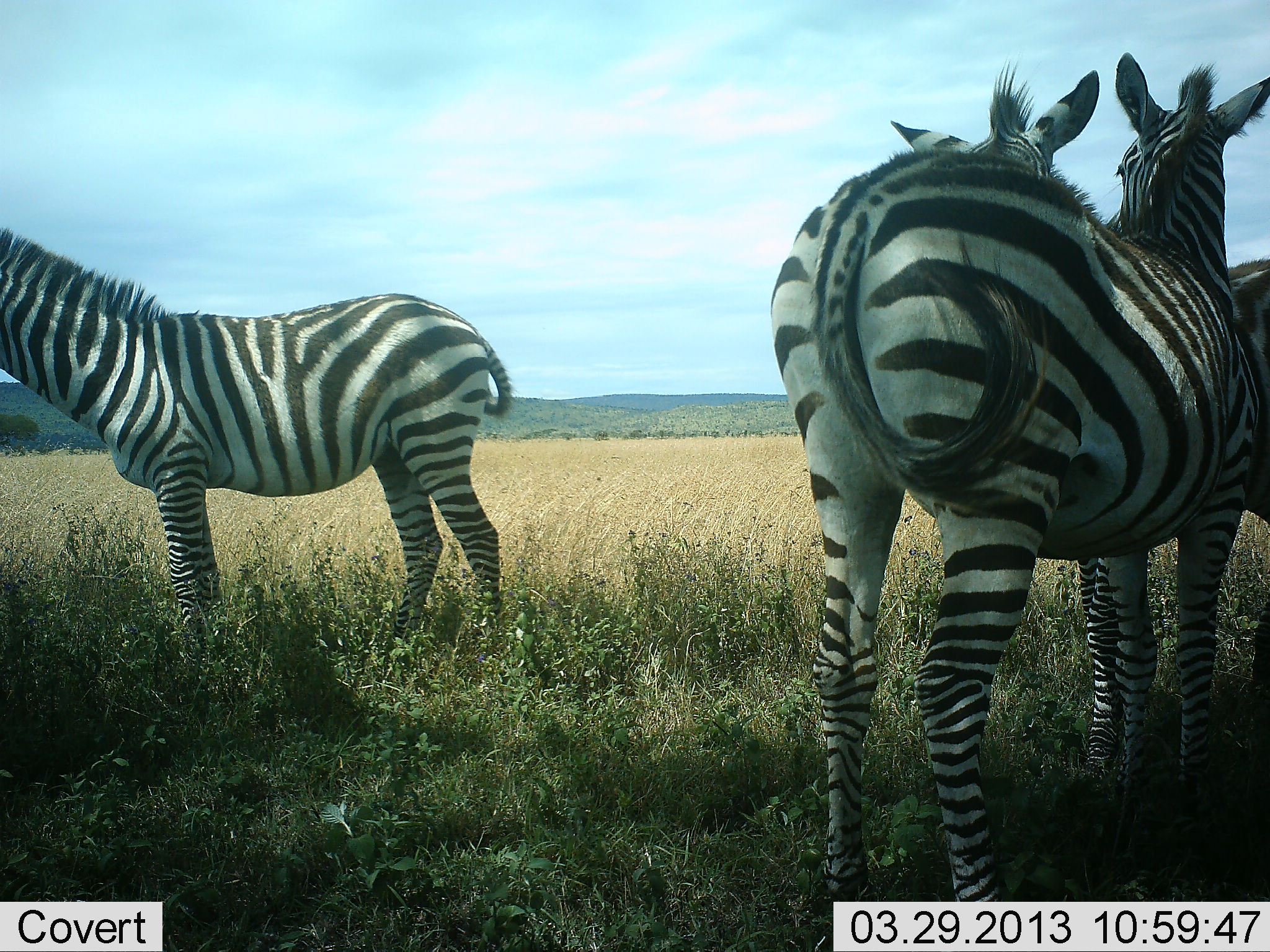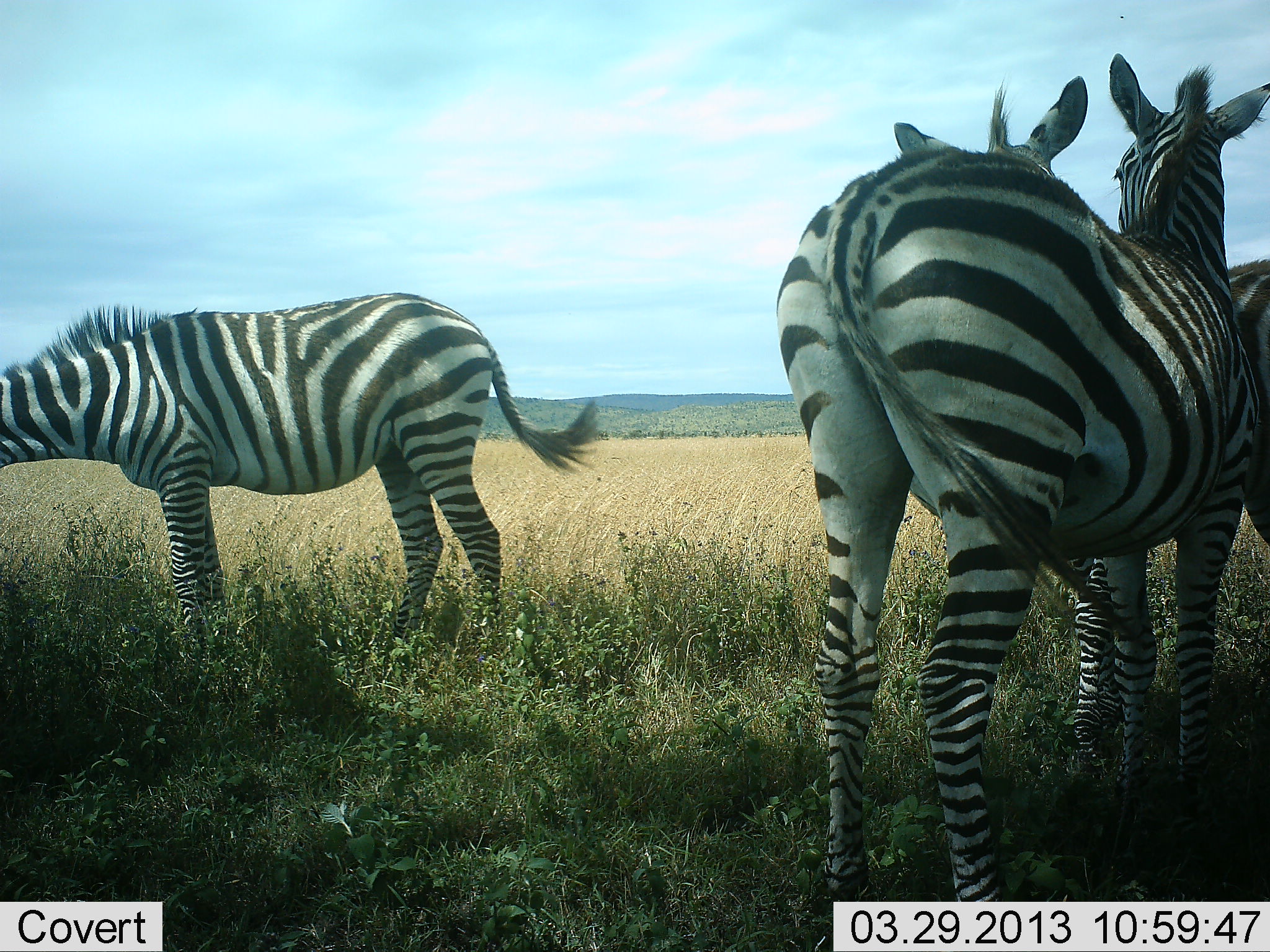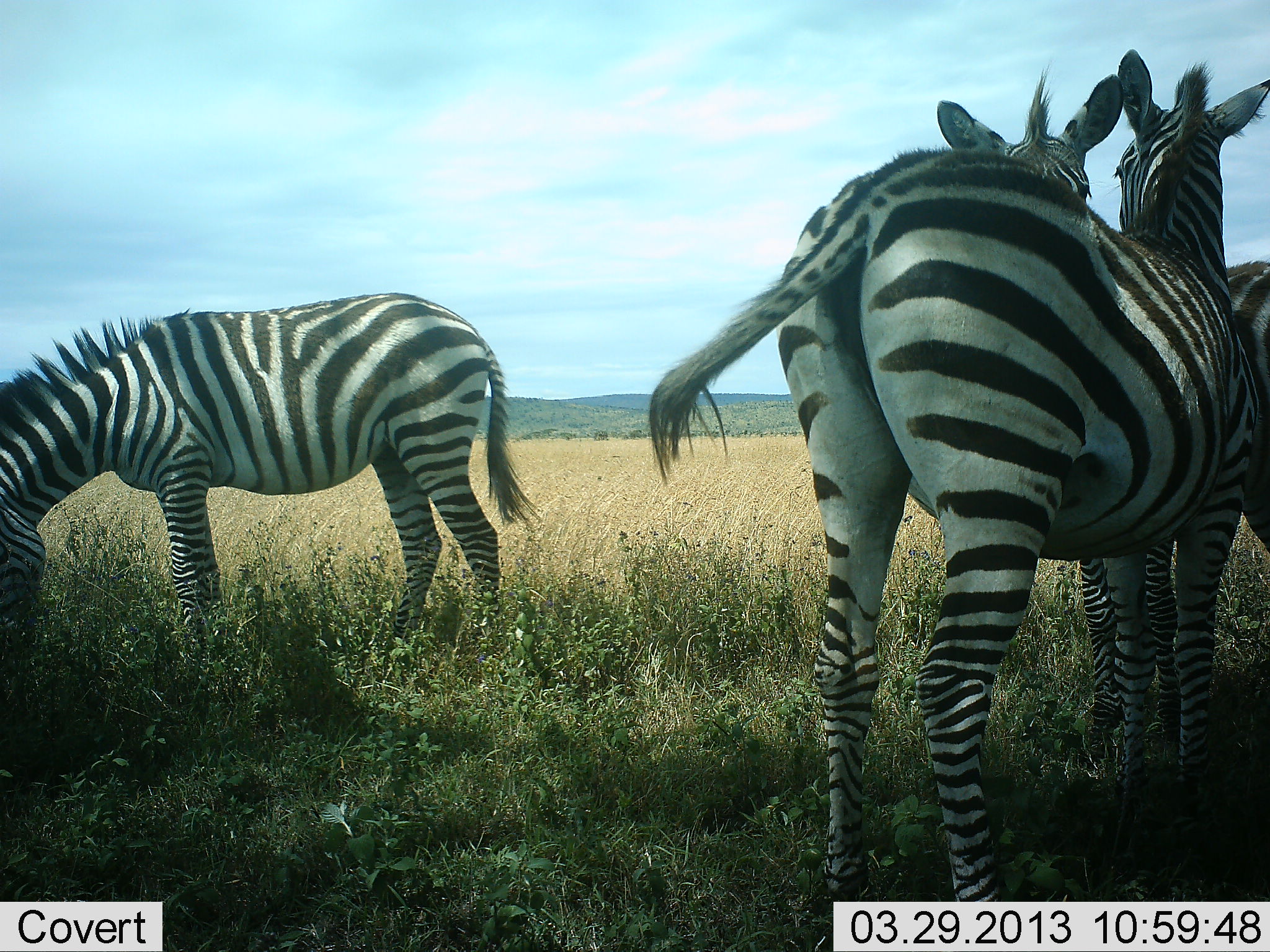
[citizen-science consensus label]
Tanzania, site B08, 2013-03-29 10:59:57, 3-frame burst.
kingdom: Animalia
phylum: Chordata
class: Mammalia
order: Perissodactyla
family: Equidae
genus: Equus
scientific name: Equus quagga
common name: plains zebra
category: zebra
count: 3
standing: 60%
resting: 10%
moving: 3%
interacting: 27%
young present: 0%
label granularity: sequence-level